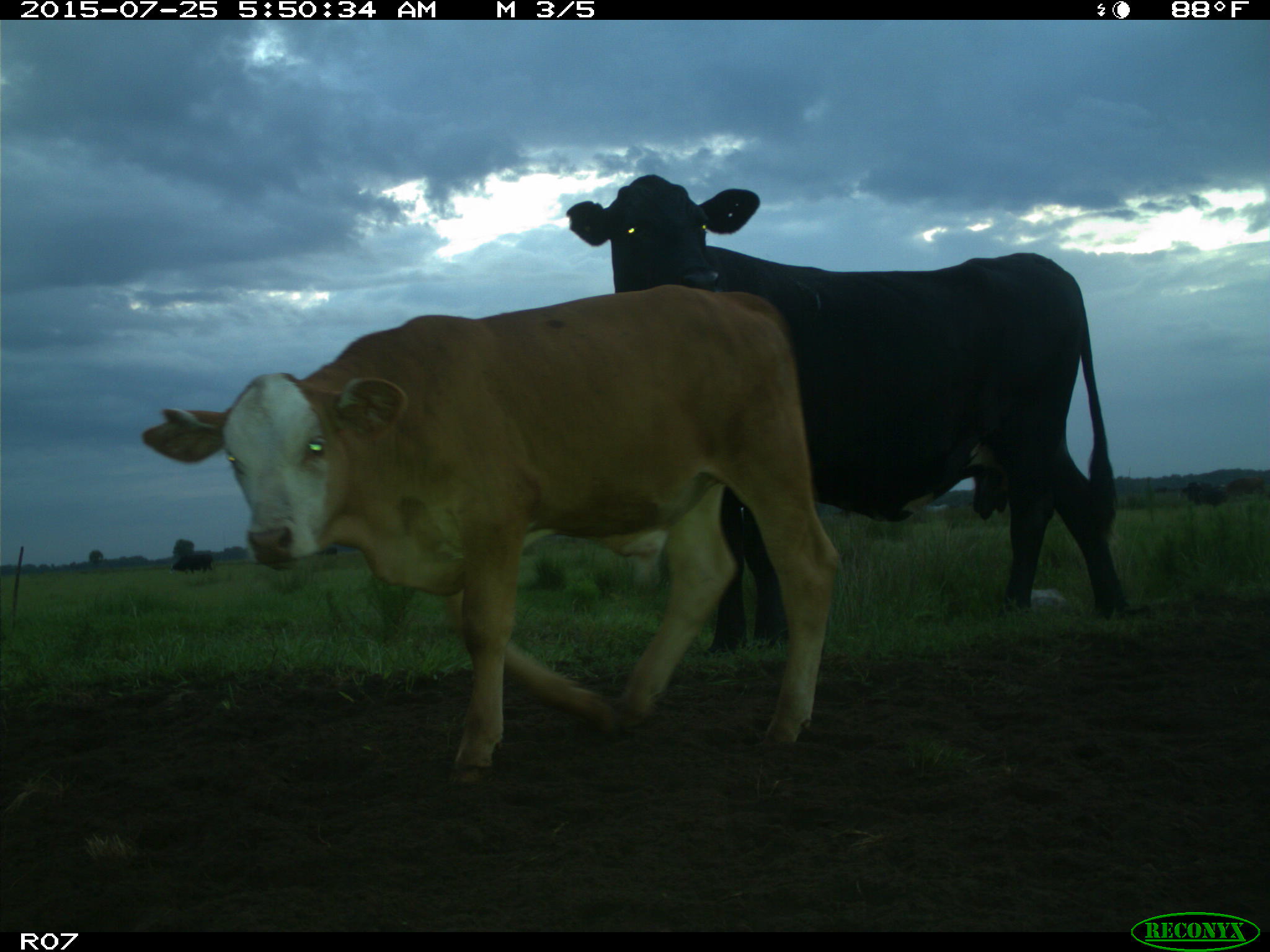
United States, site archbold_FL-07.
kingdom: Animalia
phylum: Chordata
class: Mammalia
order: Artiodactyla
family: Bovidae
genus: Bos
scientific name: Bos taurus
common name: domestic cow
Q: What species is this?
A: Bos taurus (domestic cow).